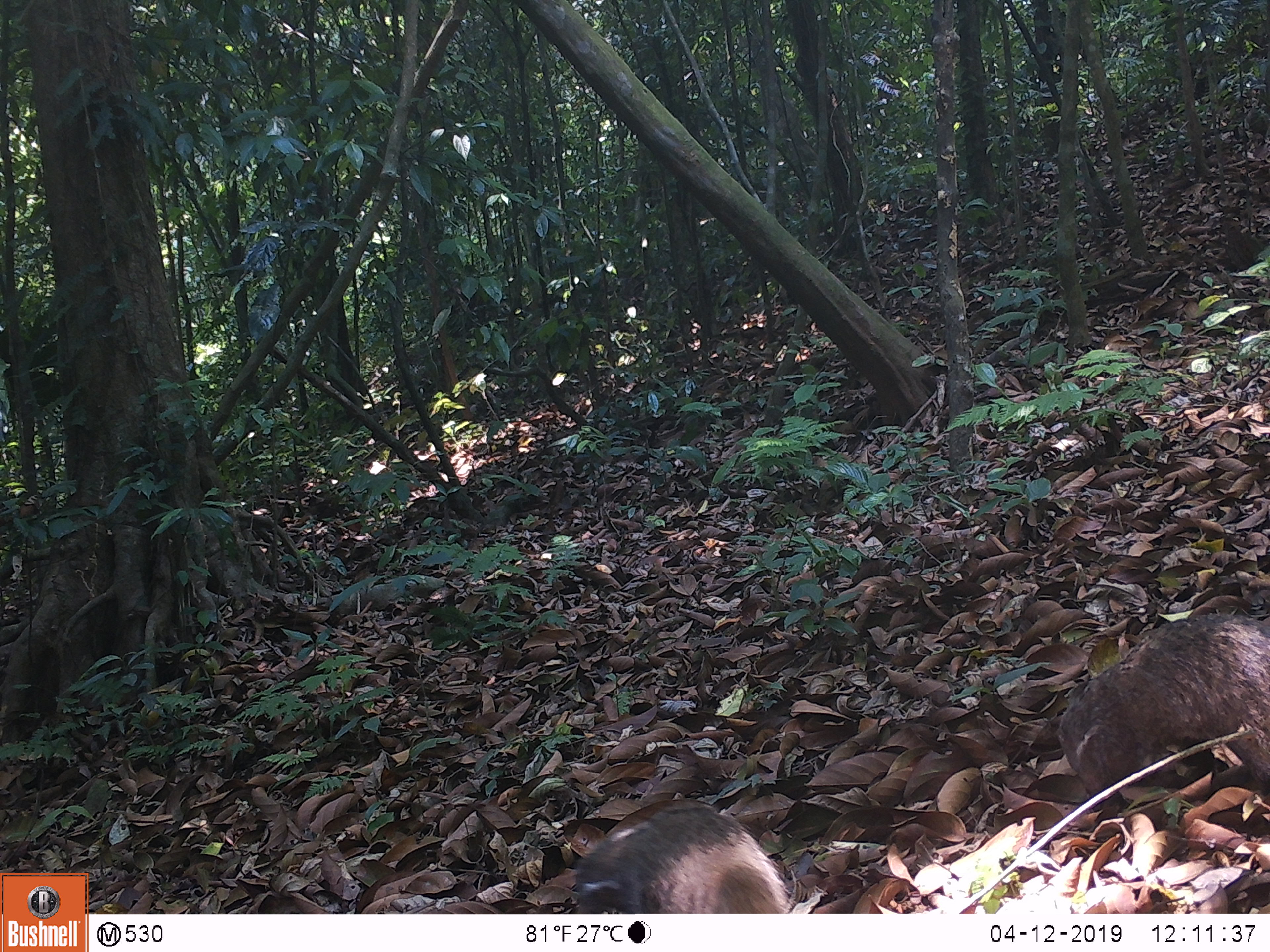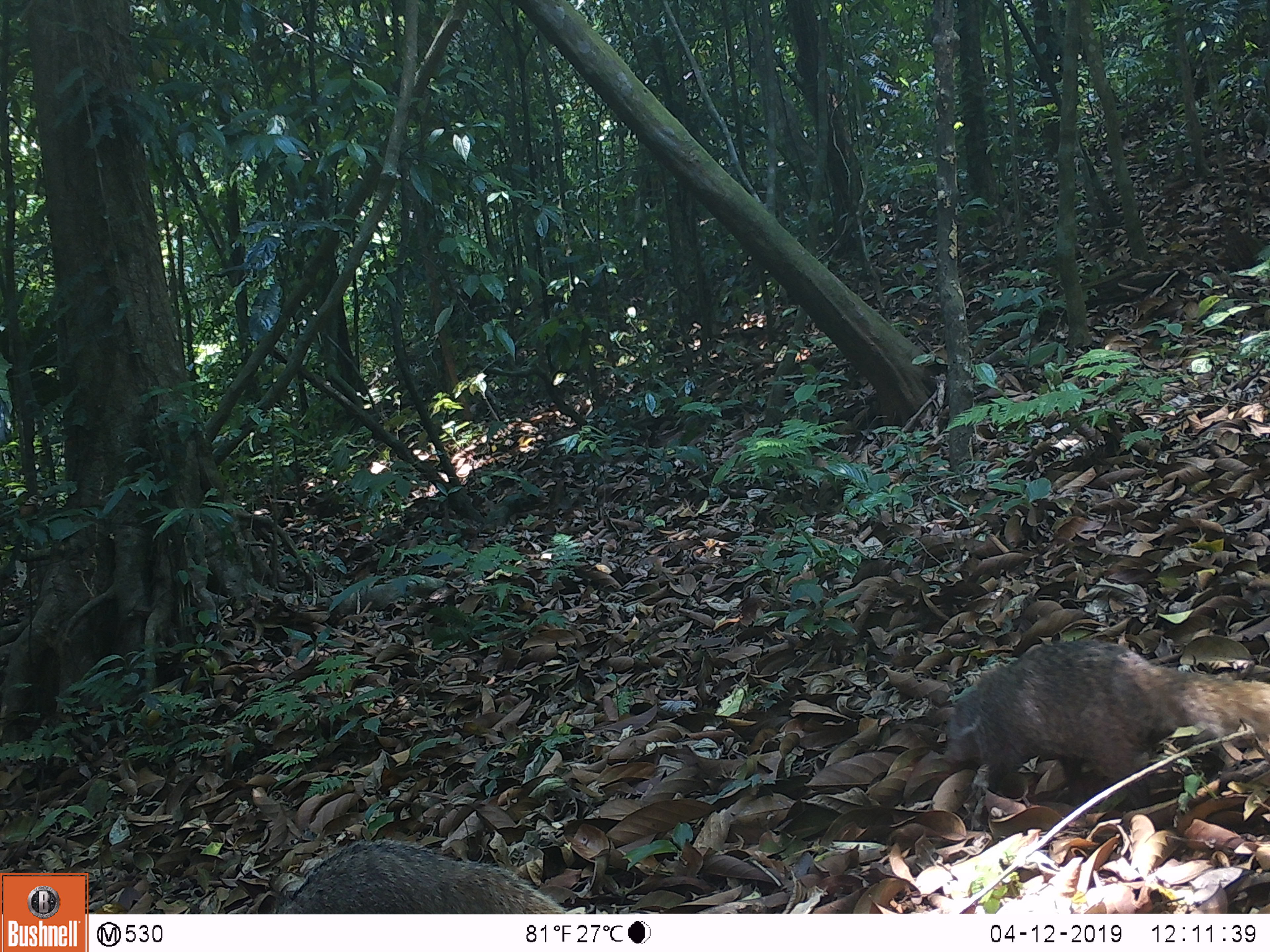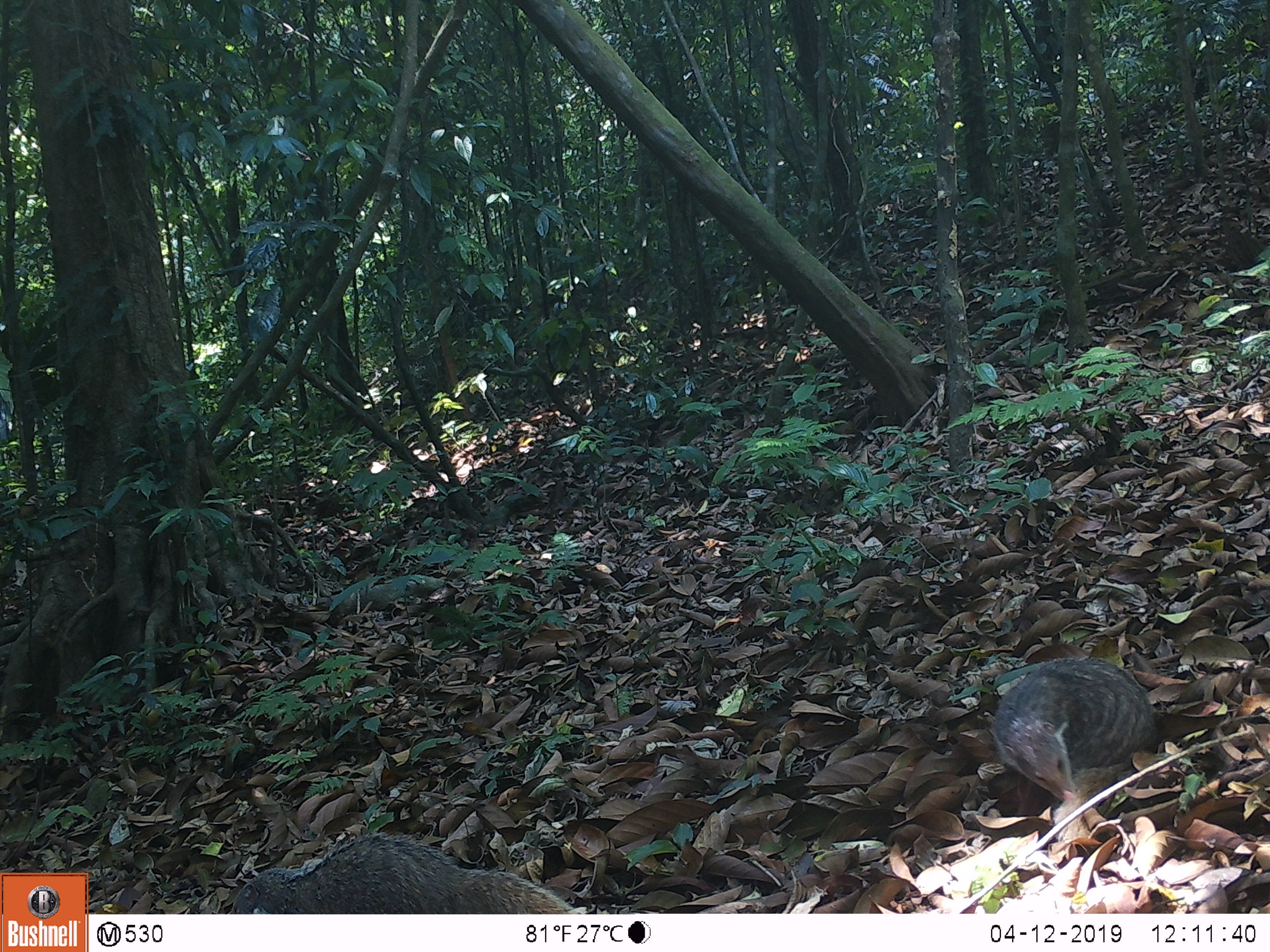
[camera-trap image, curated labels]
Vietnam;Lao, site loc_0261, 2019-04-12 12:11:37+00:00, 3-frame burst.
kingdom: Animalia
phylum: Chordata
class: Mammalia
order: Carnivora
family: Herpestidae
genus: Urva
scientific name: Urva urva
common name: crab-eating mongoose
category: crab eating mongoose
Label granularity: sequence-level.